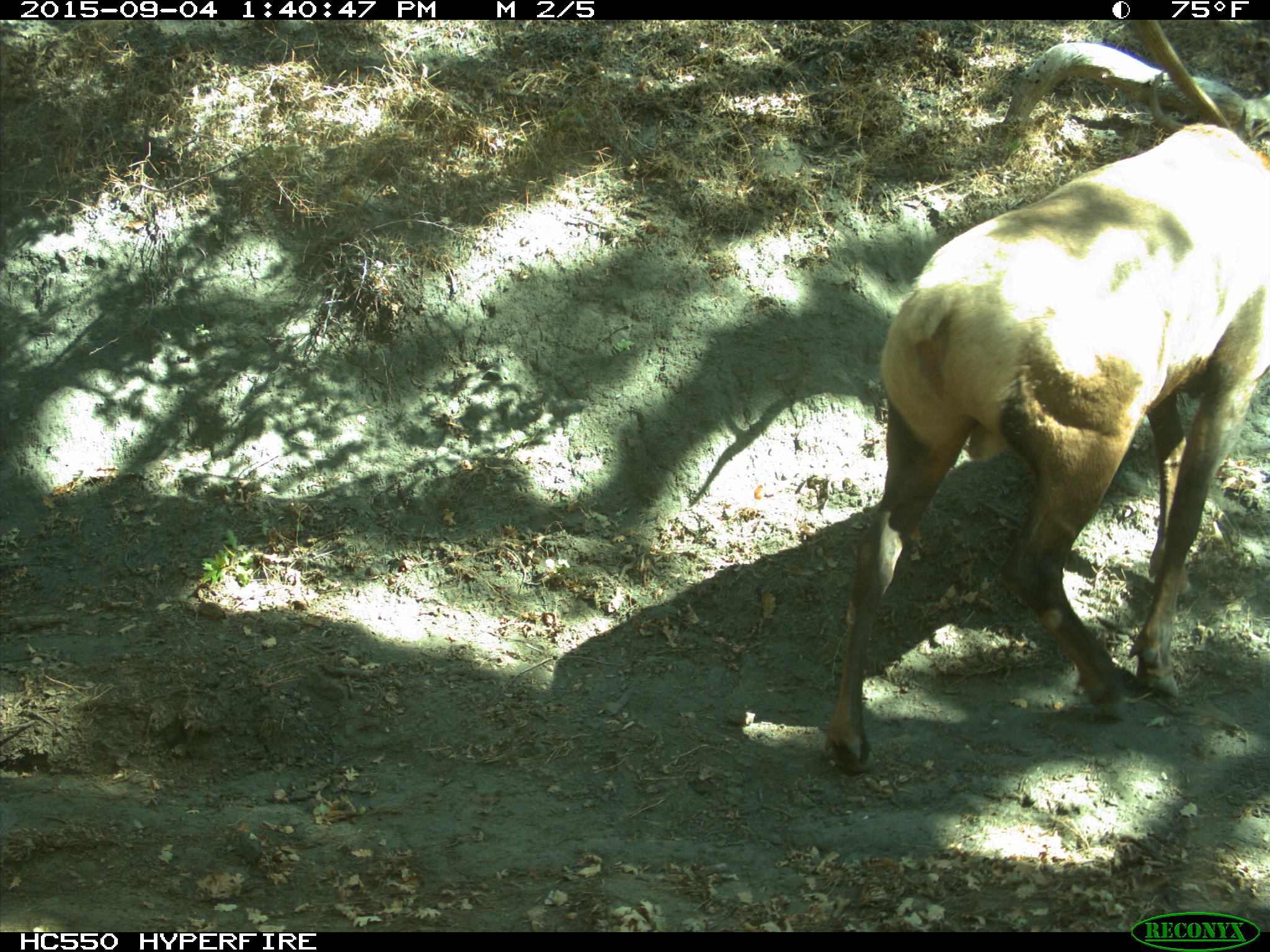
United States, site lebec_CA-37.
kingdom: Animalia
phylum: Chordata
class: Mammalia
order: Artiodactyla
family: Cervidae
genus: Cervus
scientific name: Cervus canadensis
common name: elk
Cervus canadensis (elk).